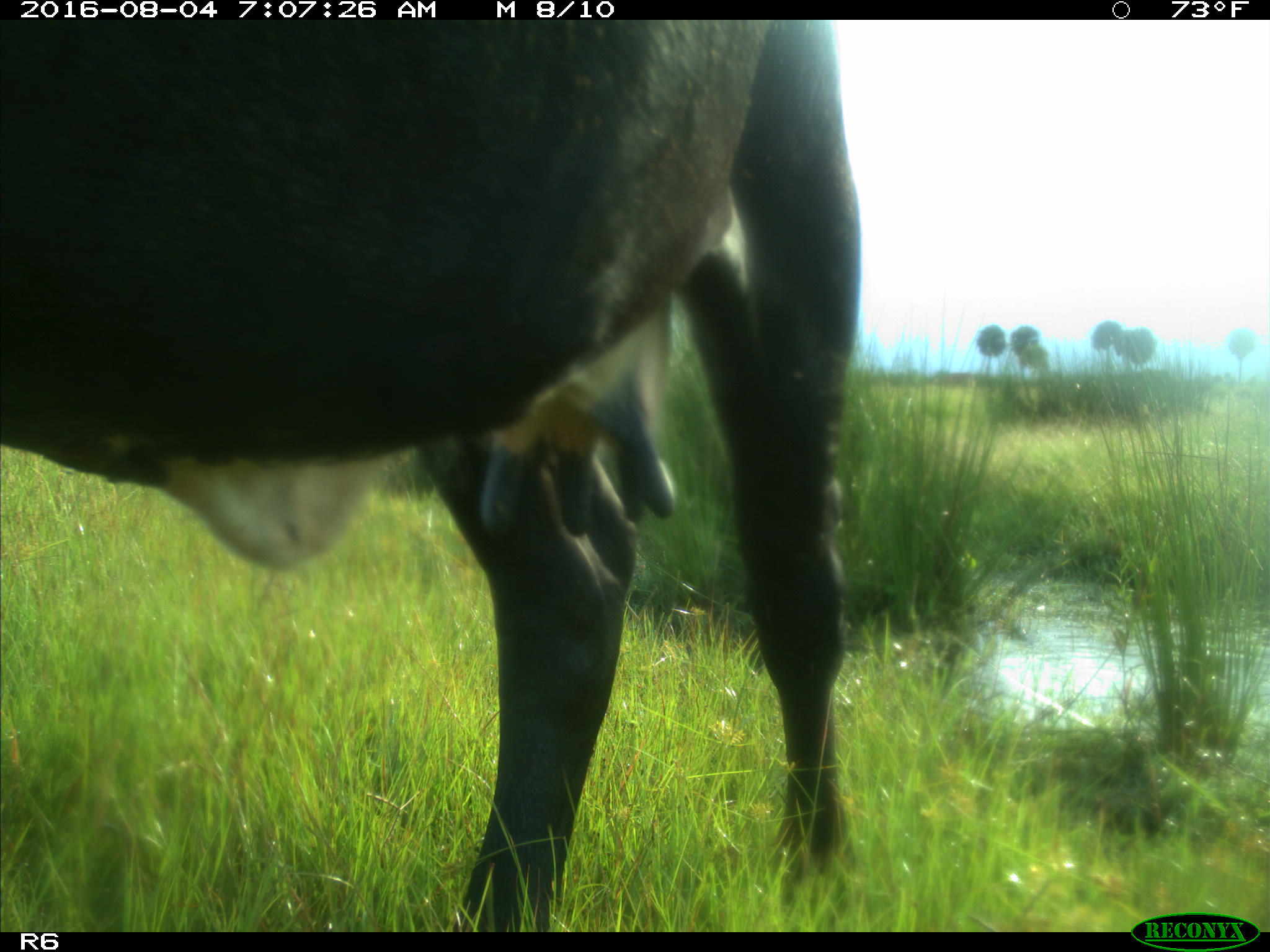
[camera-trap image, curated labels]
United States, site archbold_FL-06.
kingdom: Animalia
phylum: Chordata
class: Mammalia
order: Artiodactyla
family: Bovidae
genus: Bos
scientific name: Bos taurus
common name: domestic cow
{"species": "Bos taurus (domestic cow)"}